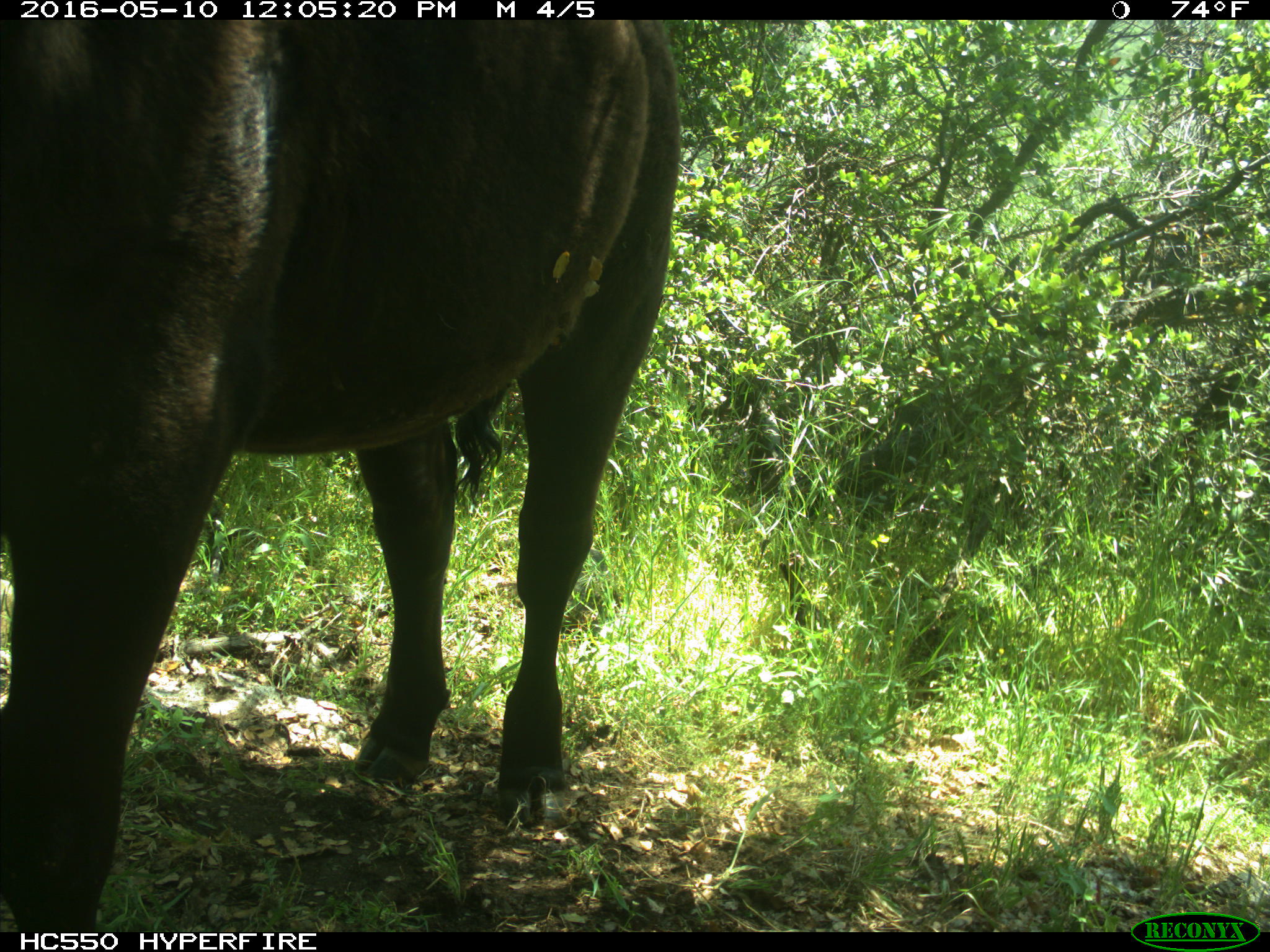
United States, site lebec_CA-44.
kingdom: Animalia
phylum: Chordata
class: Mammalia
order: Artiodactyla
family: Bovidae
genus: Bos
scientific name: Bos taurus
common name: domestic cow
Bos taurus (domestic cow).